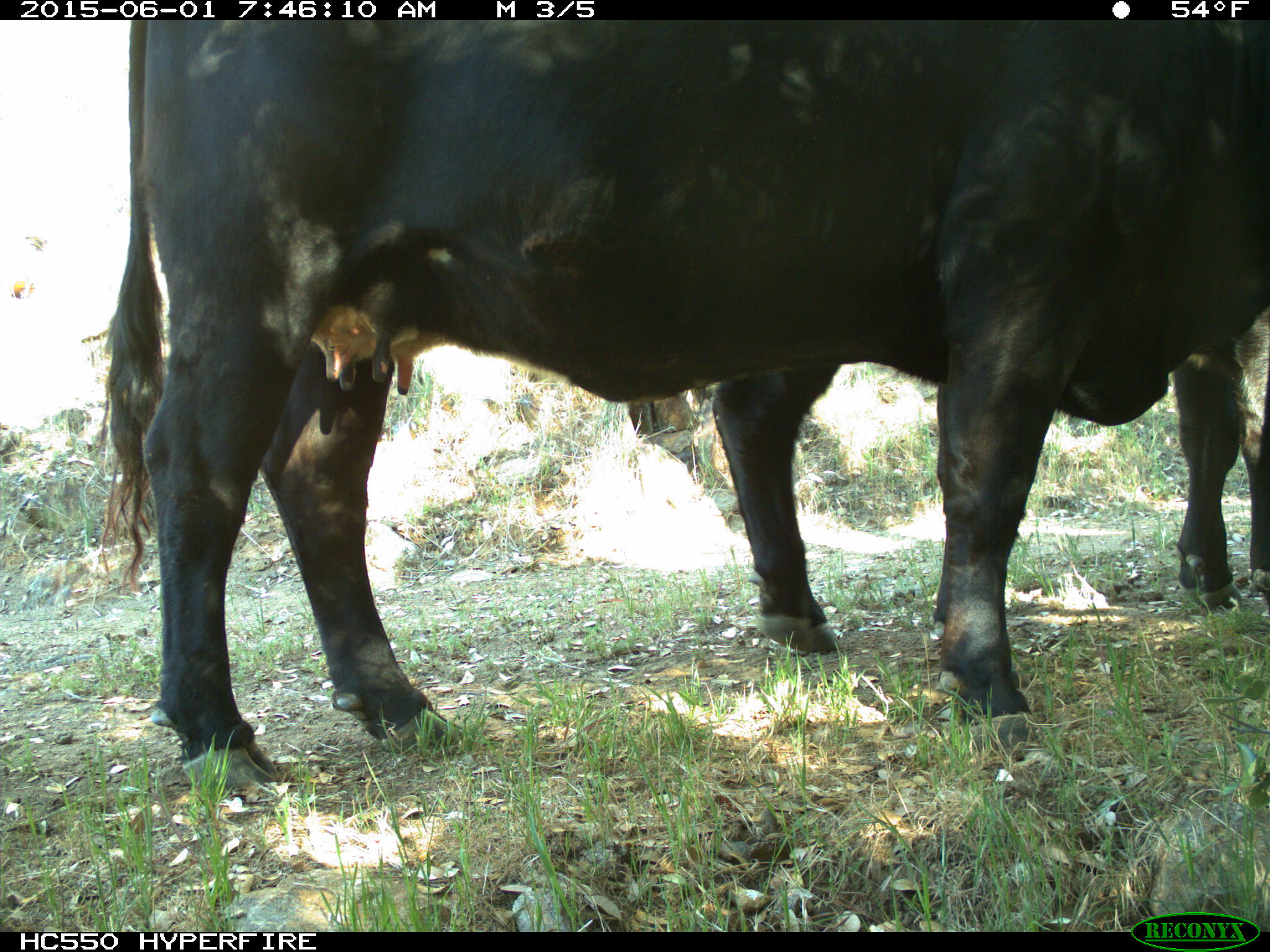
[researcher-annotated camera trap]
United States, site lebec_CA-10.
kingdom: Animalia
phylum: Chordata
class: Mammalia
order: Artiodactyla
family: Bovidae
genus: Bos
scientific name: Bos taurus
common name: domestic cow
Bos taurus (domestic cow).